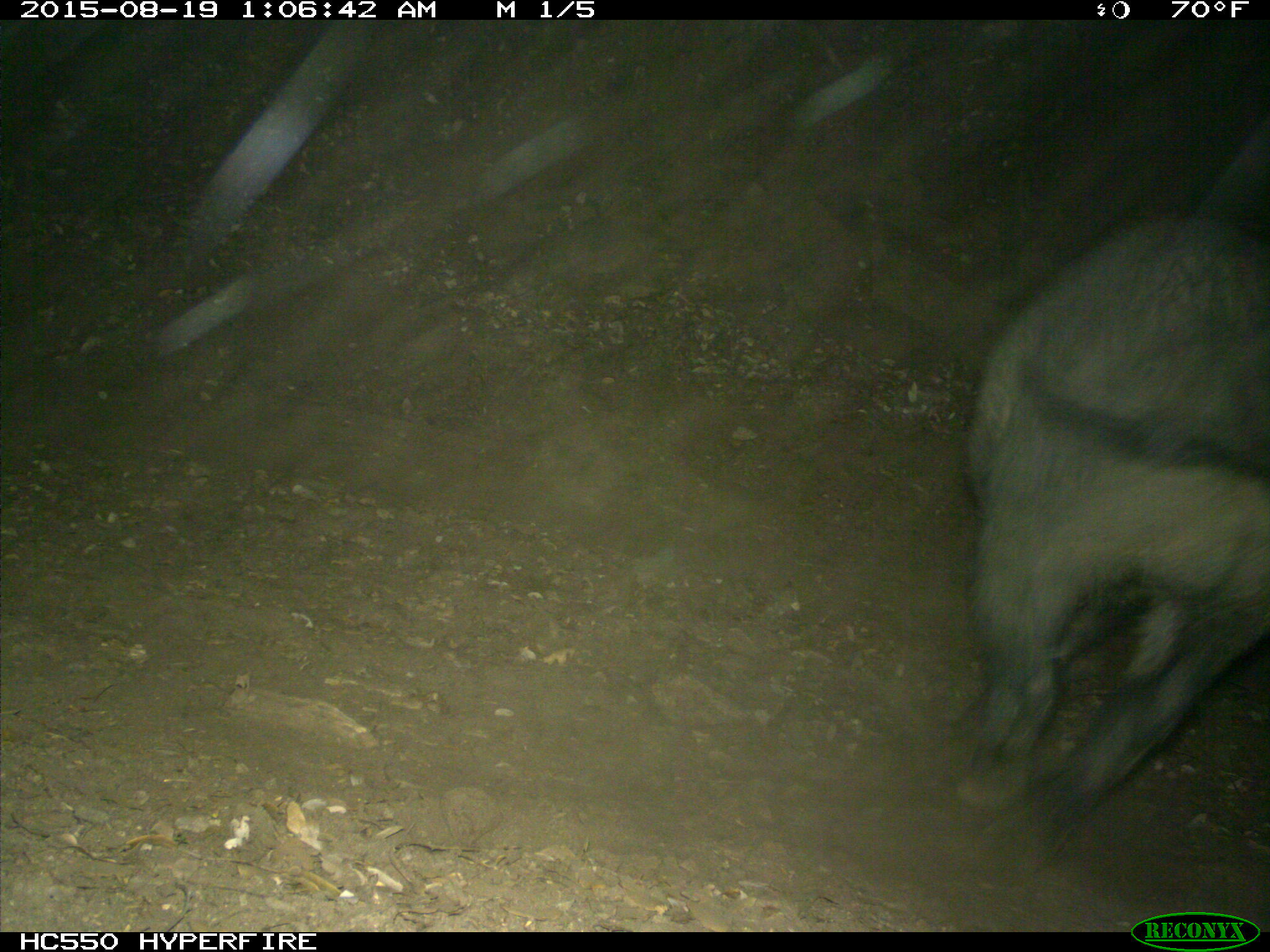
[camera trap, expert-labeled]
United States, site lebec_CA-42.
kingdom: Animalia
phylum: Chordata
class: Mammalia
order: Artiodactyla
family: Suidae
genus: Sus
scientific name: Sus scrofa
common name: wild boar